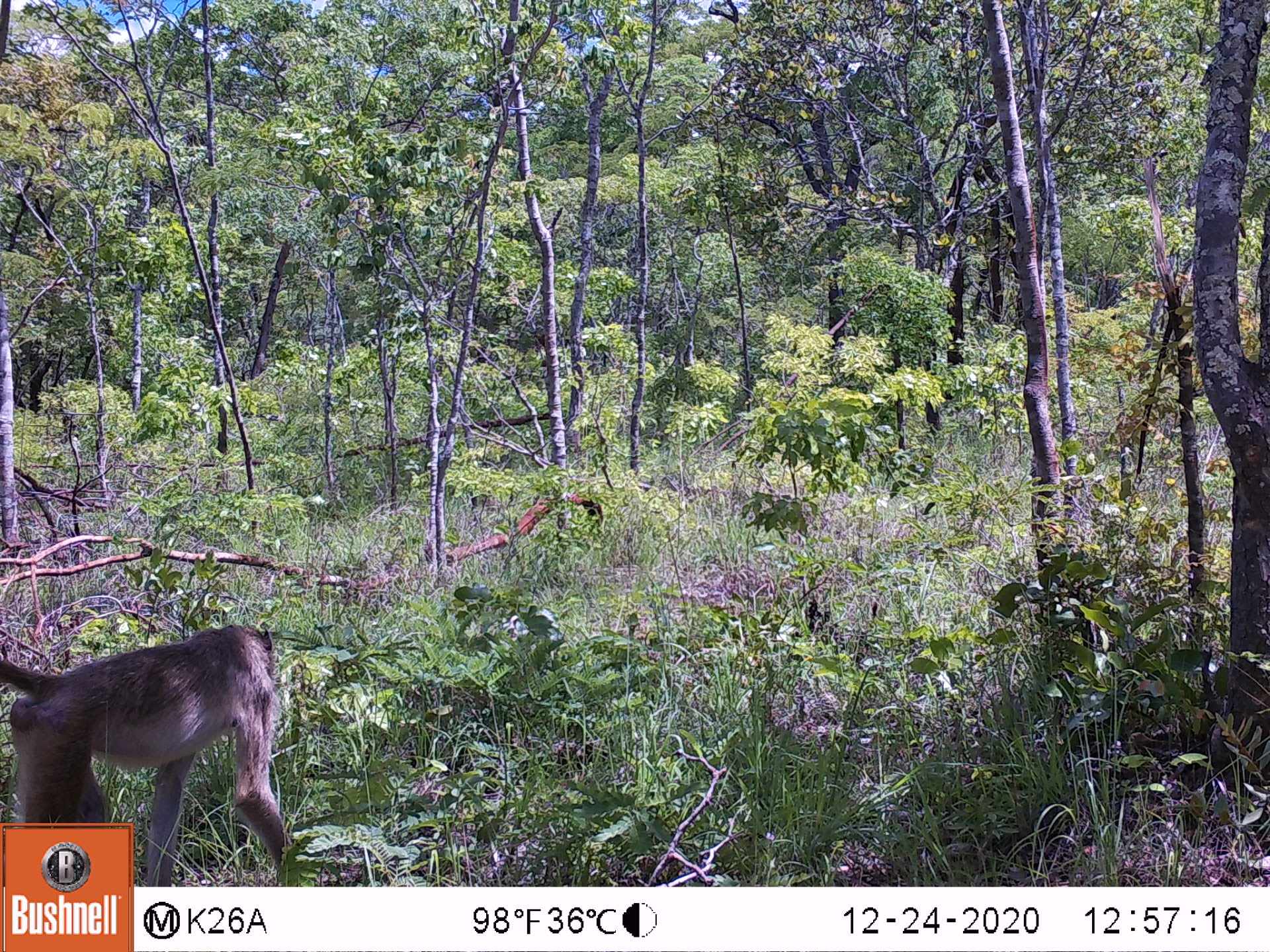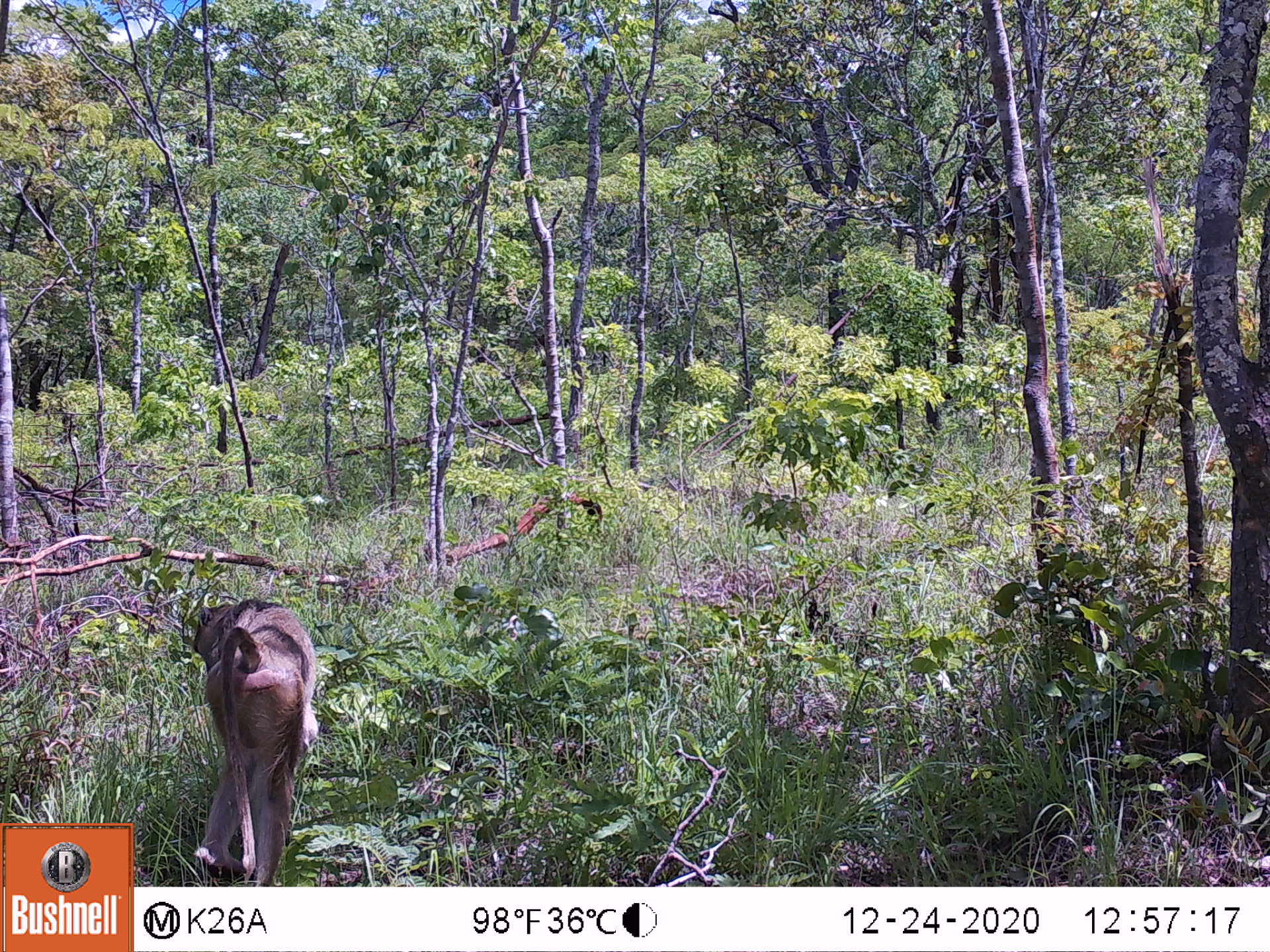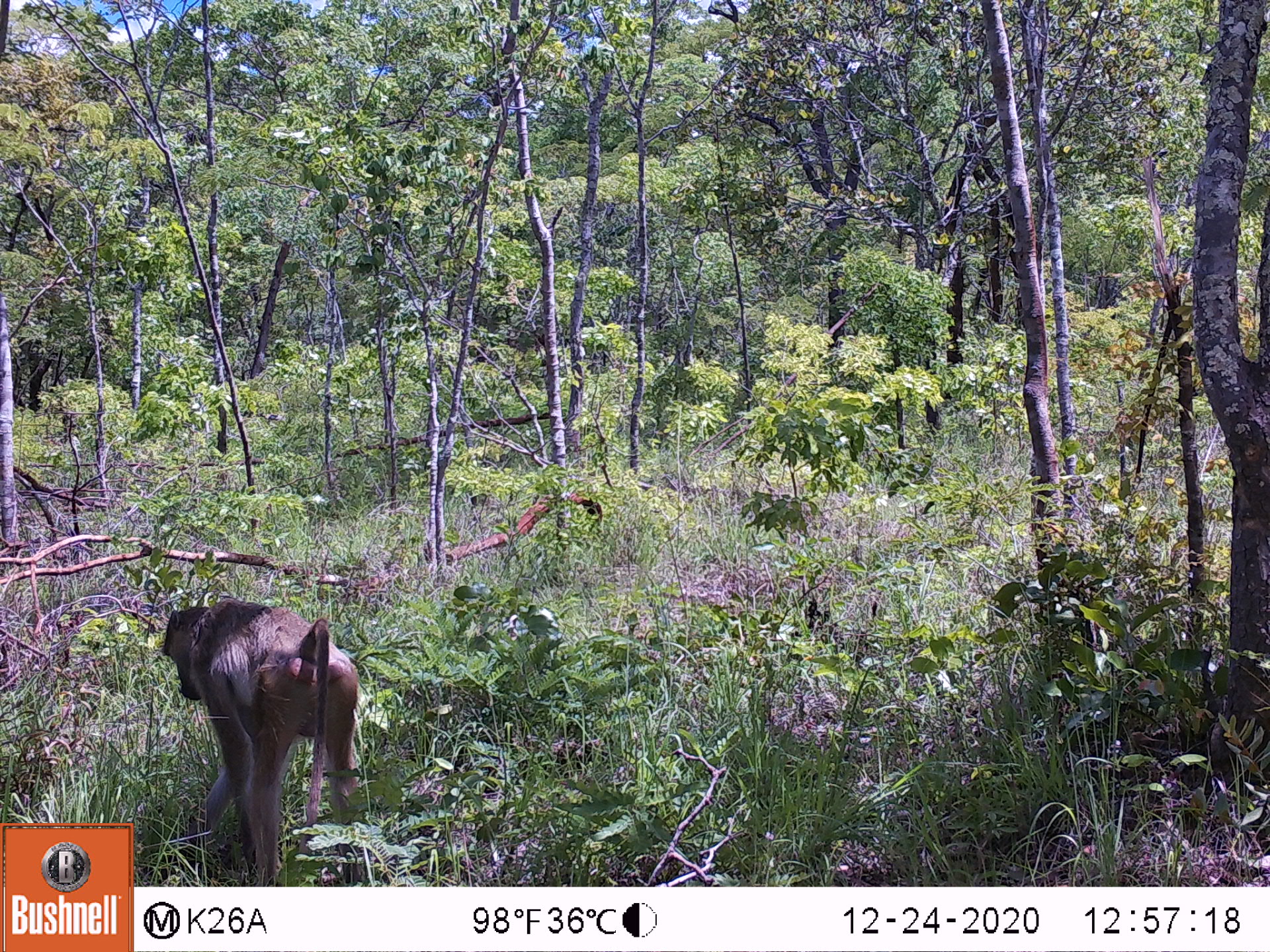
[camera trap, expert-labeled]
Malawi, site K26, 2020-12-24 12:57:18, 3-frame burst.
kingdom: Animalia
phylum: Chordata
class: Mammalia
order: Primates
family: Cercopithecidae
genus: Papio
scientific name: Papio cynocephalus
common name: yellow baboon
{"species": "yellow baboon (Papio cynocephalus)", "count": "1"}